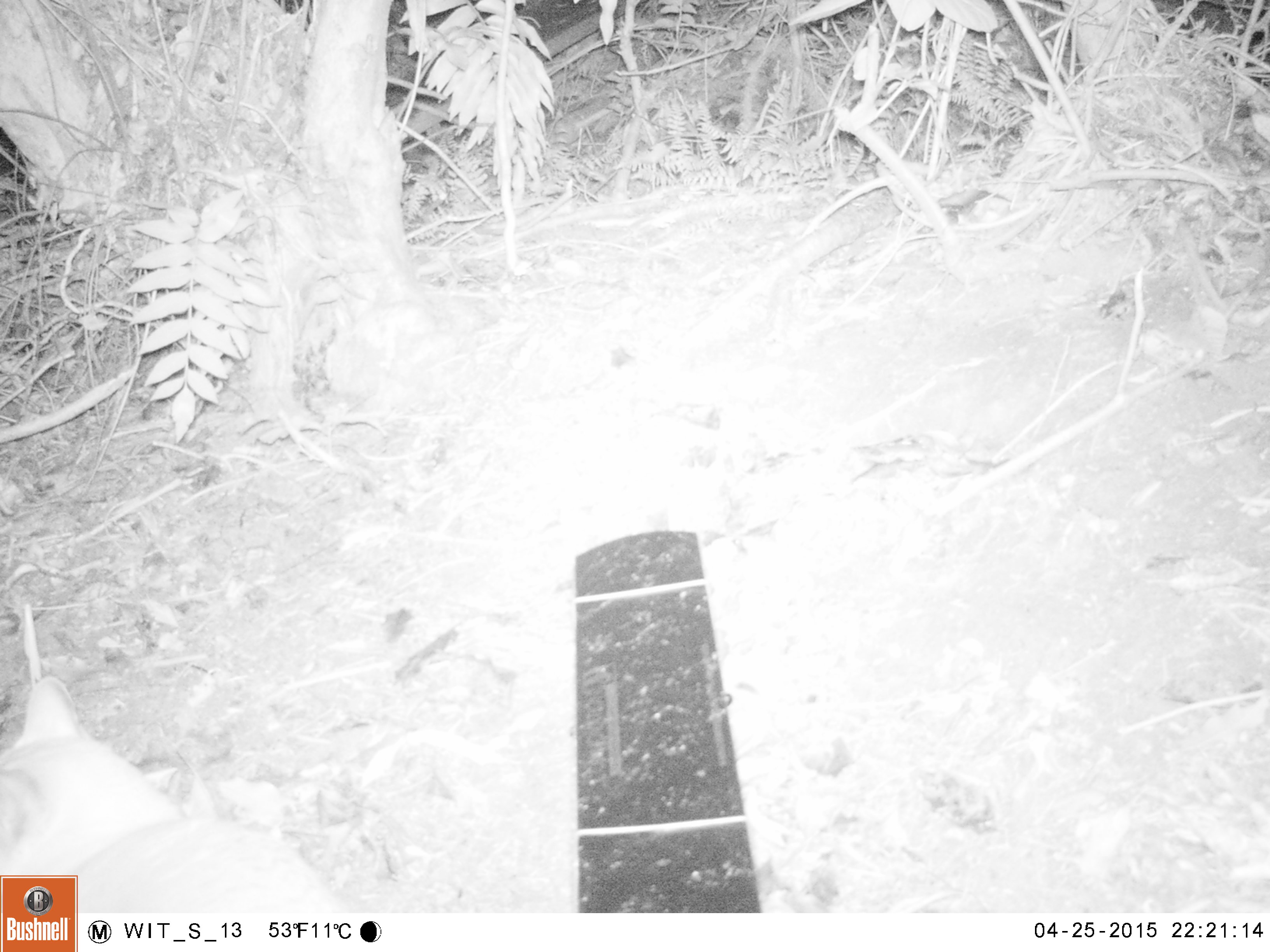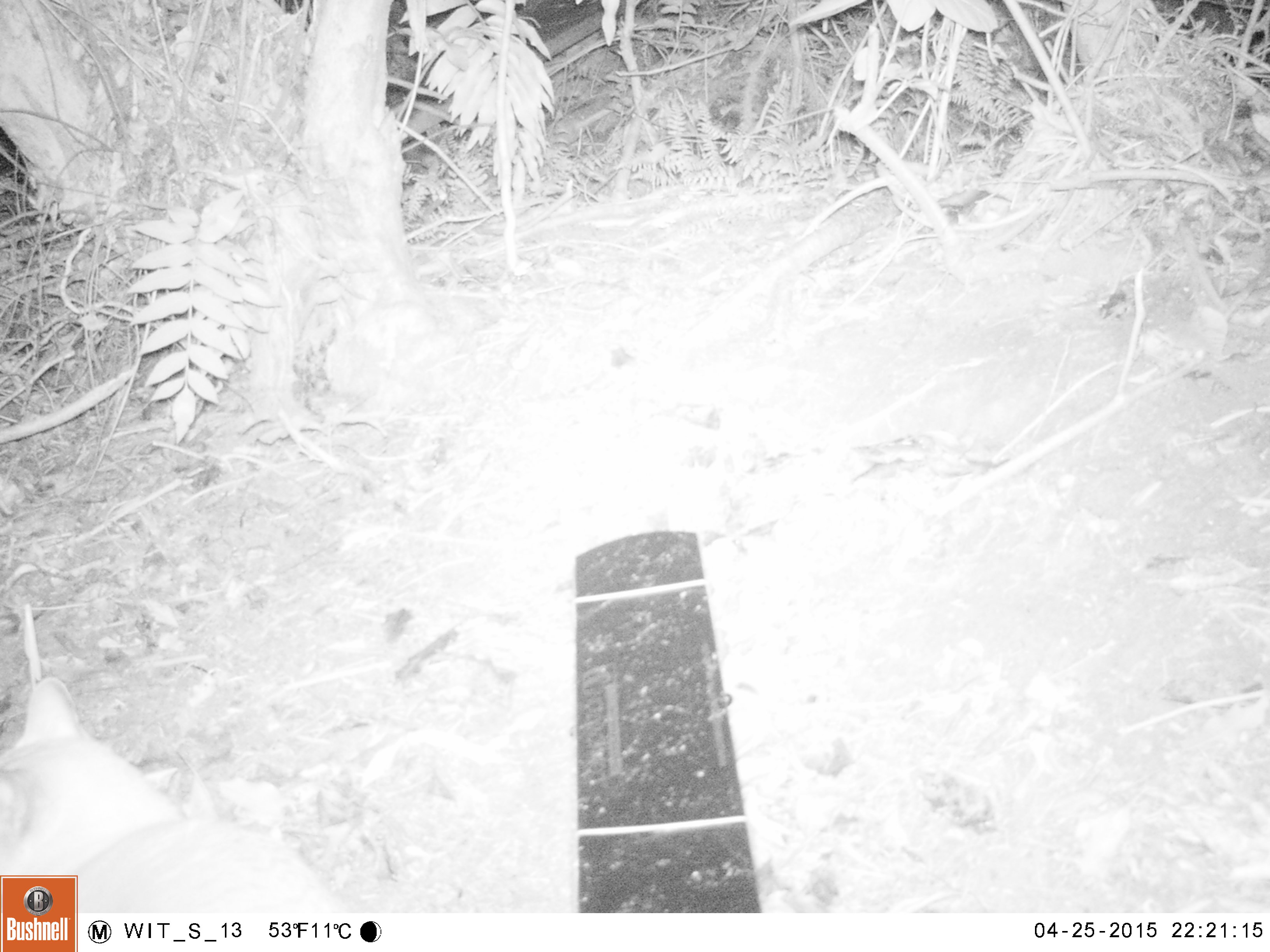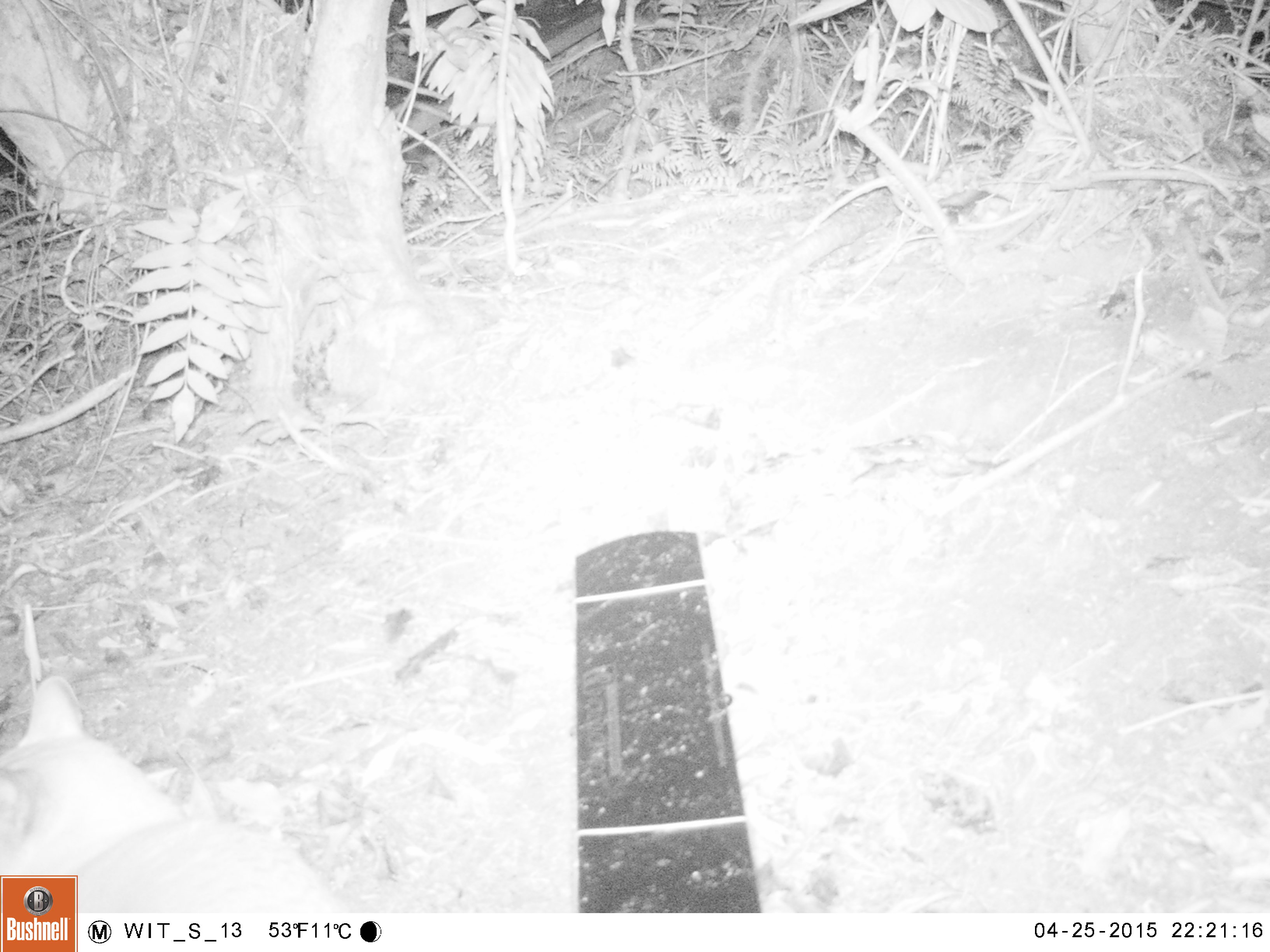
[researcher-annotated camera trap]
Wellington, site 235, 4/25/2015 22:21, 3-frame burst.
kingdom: Animalia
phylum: Chordata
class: Mammalia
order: Carnivora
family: Felidae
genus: Felis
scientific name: Felis catus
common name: cat